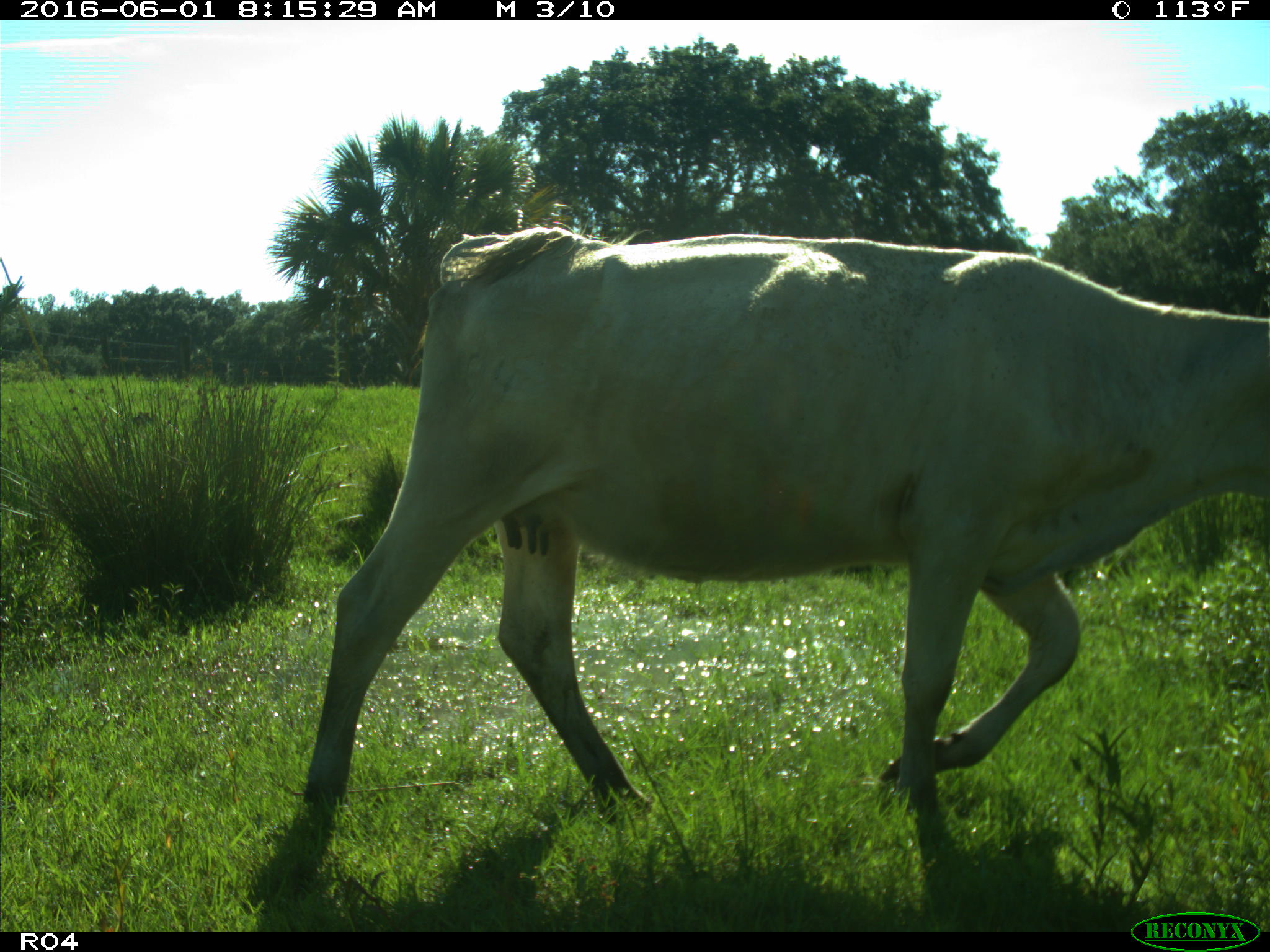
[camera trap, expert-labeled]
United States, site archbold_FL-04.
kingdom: Animalia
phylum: Chordata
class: Mammalia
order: Artiodactyla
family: Bovidae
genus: Bos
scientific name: Bos taurus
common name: domestic cow